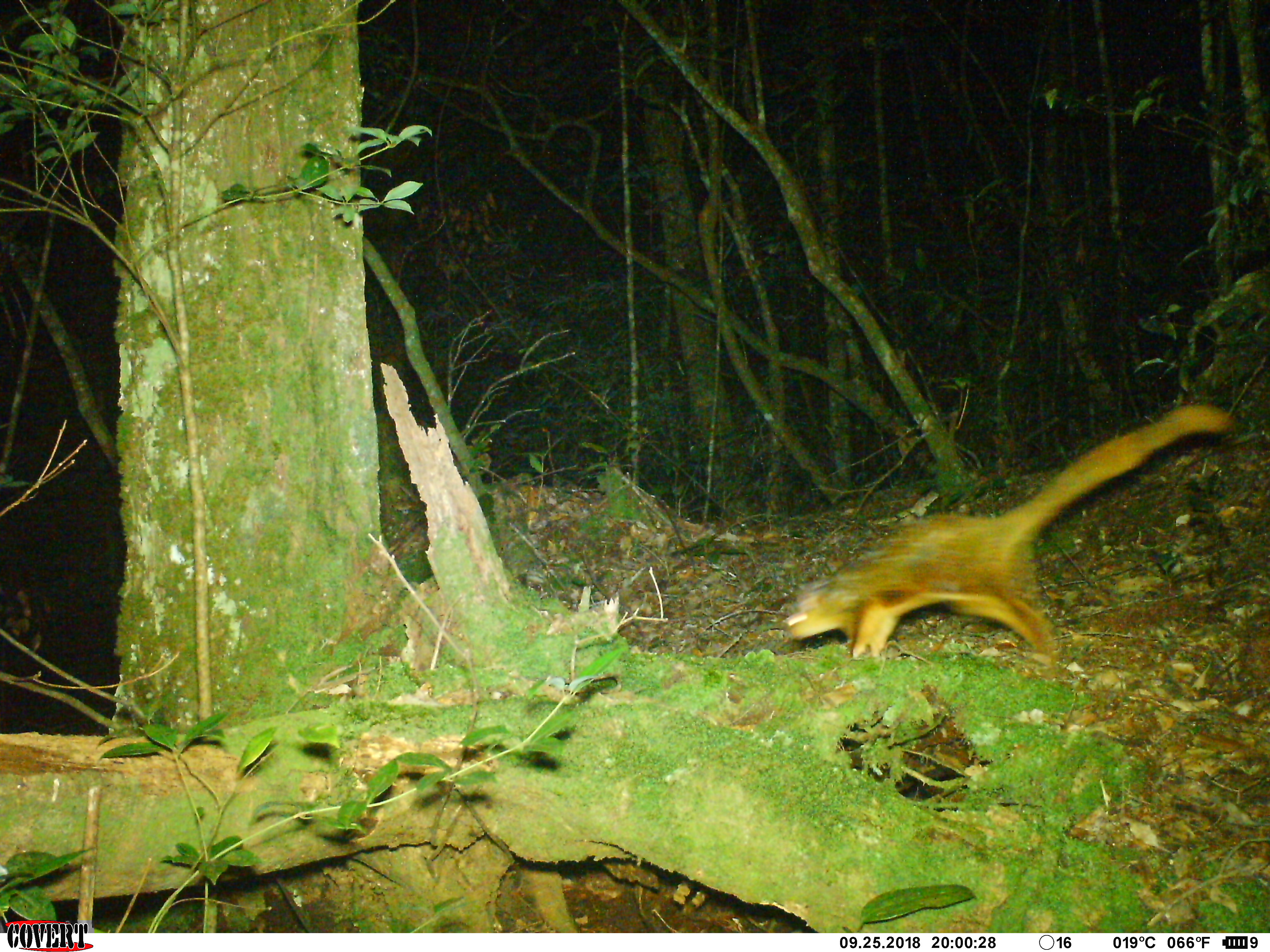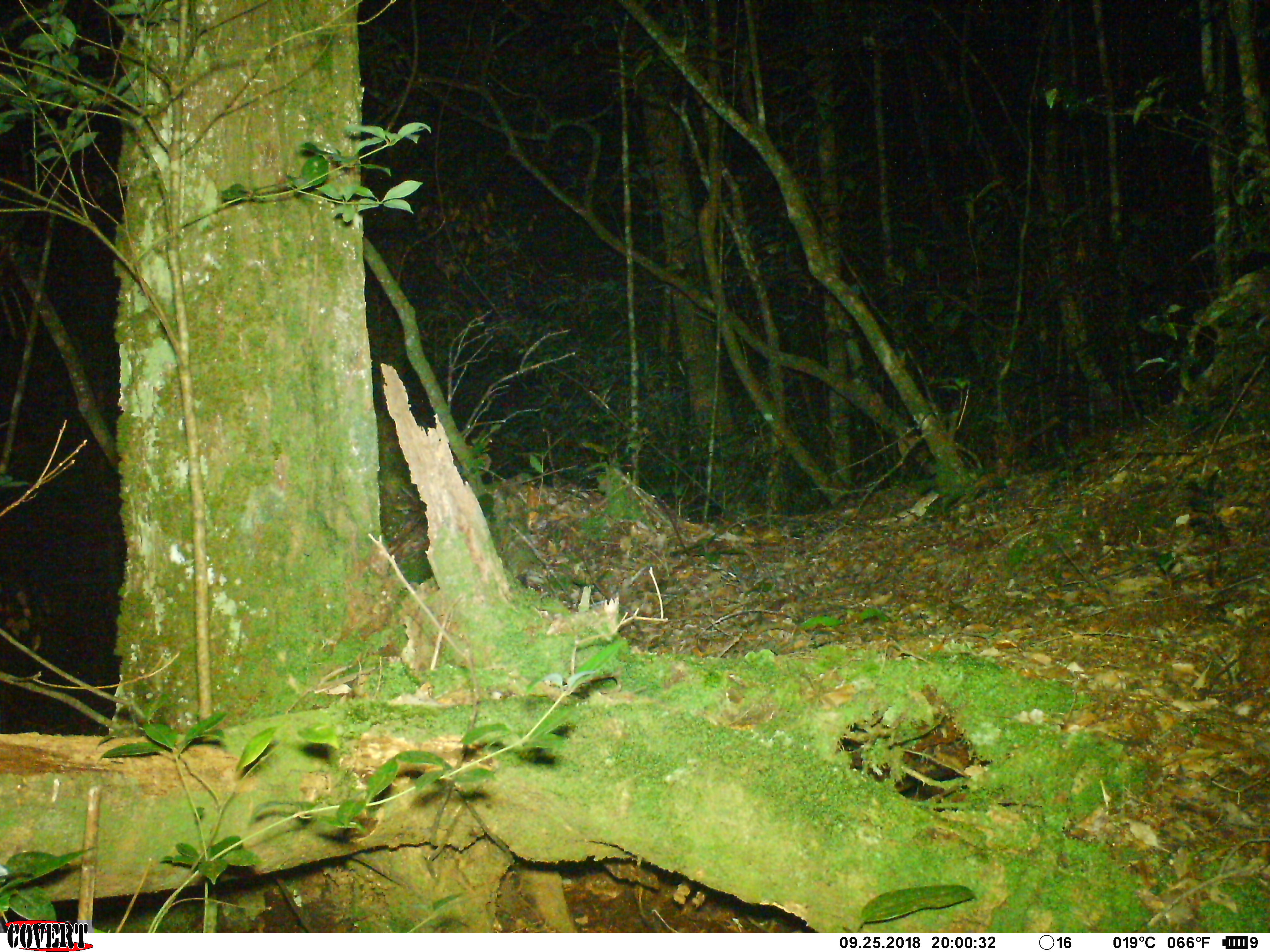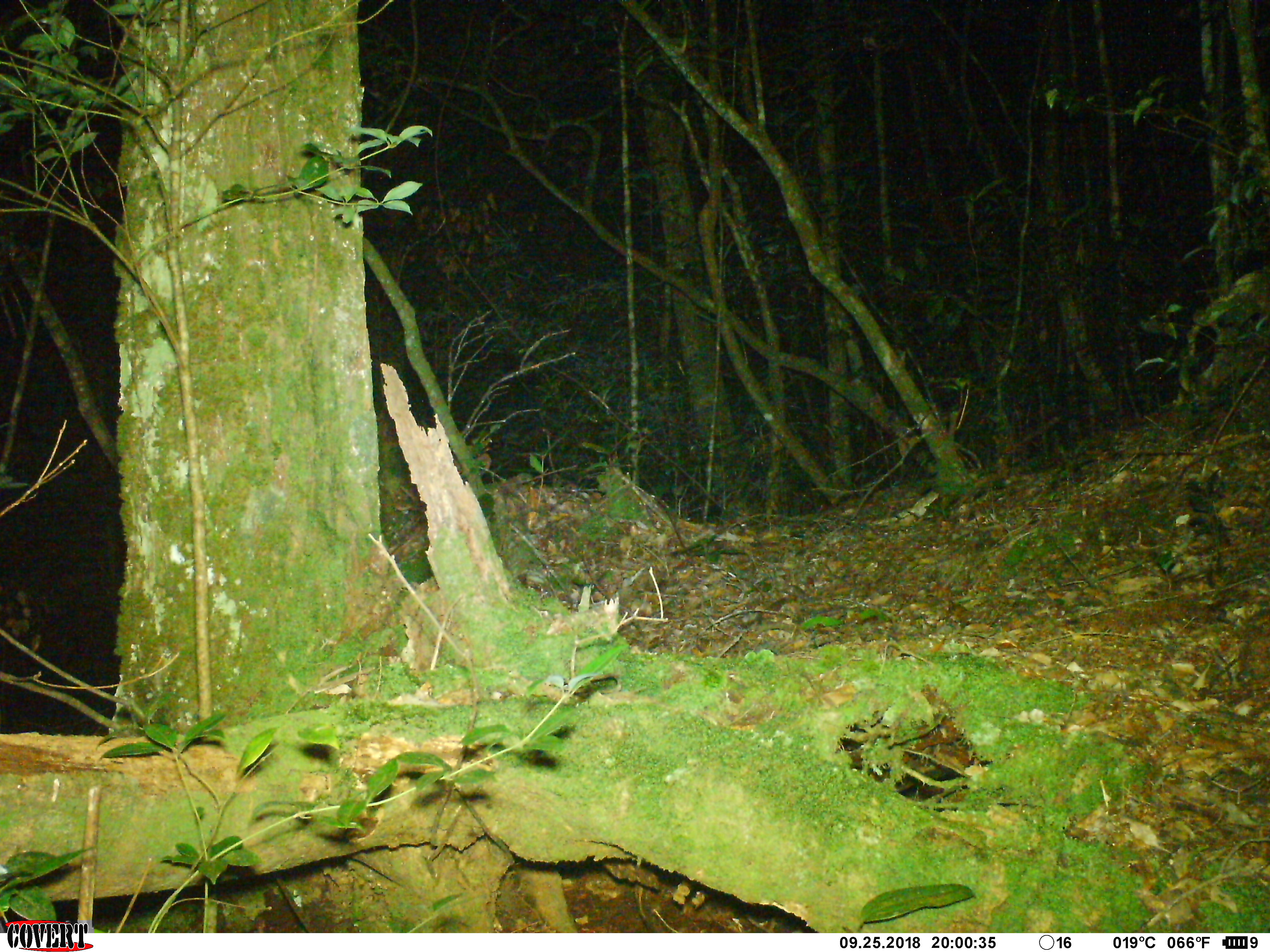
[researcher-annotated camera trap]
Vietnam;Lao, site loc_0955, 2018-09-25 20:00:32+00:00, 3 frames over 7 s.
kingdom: Animalia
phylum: Chordata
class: Mammalia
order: Rodentia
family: Sciuridae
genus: Petaurista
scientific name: Petaurista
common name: giant flying squirrel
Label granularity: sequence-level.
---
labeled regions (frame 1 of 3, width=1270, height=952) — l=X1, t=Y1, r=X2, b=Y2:
giant flying squirrel: l=783, t=402, r=1232, b=679